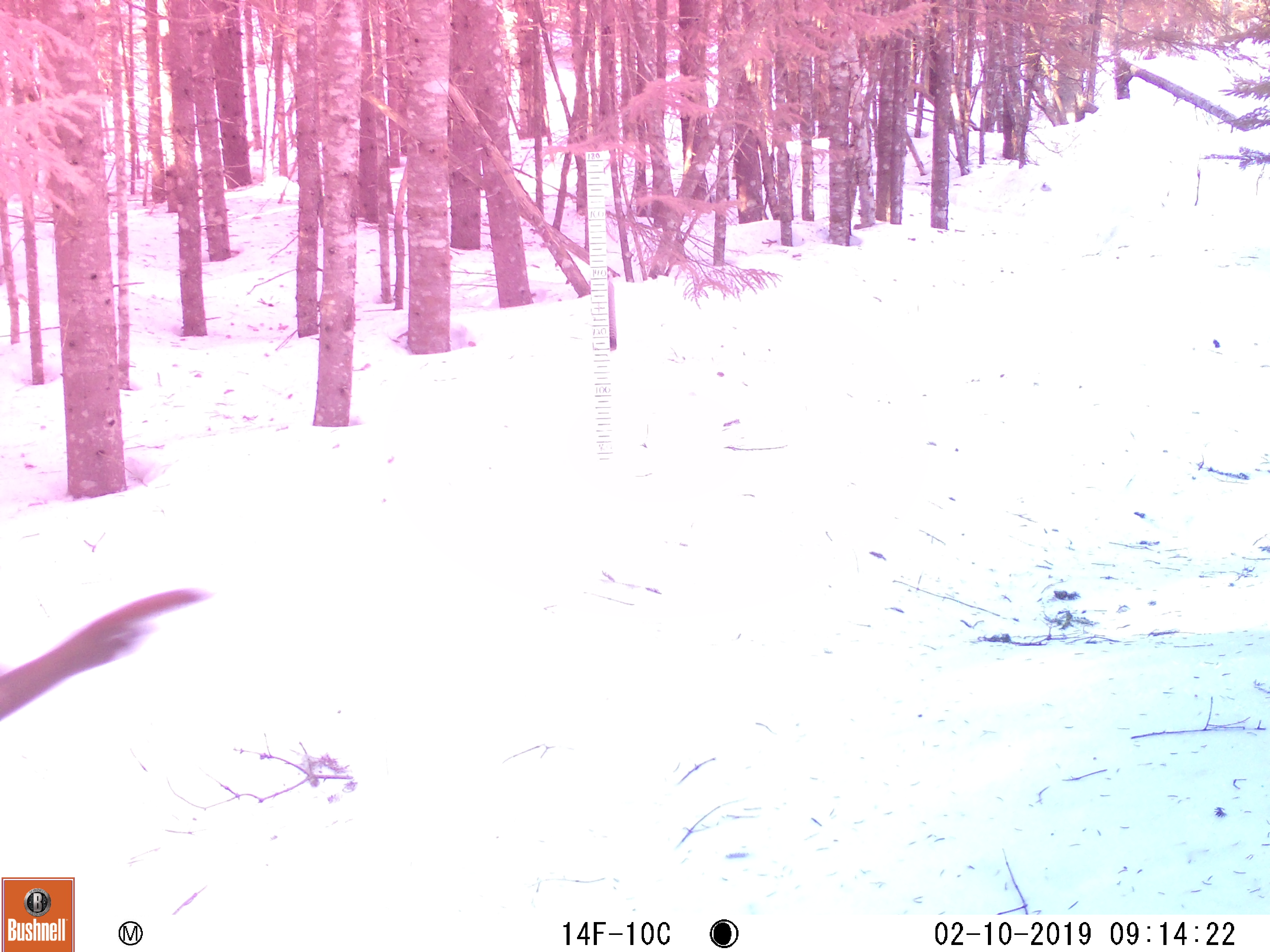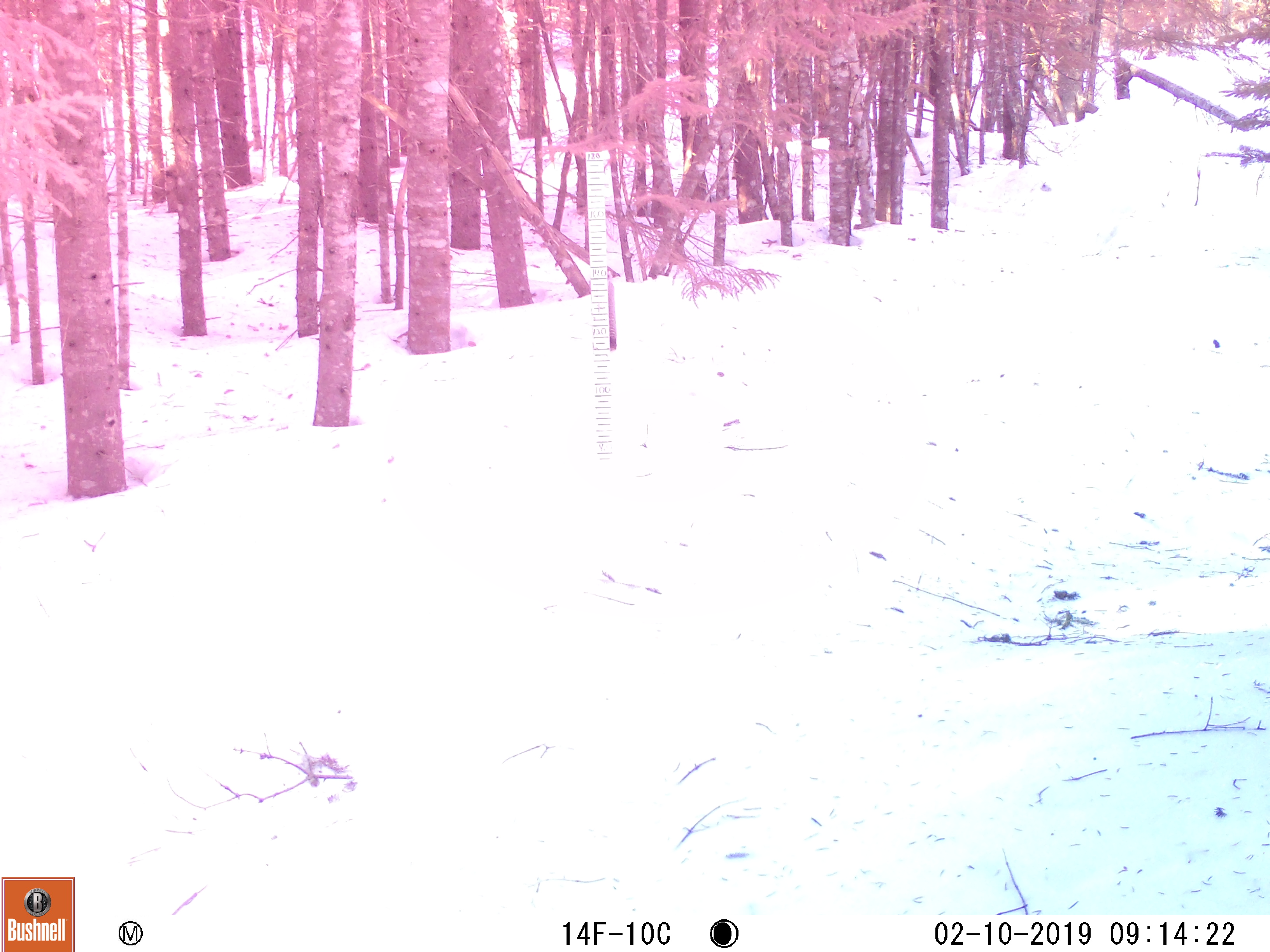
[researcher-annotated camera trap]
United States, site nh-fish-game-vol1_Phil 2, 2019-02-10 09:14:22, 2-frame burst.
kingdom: Animalia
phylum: Chordata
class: Mammalia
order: Rodentia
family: Sciuridae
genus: Tamiasciurus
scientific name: Tamiasciurus hudsonicus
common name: red squirrel